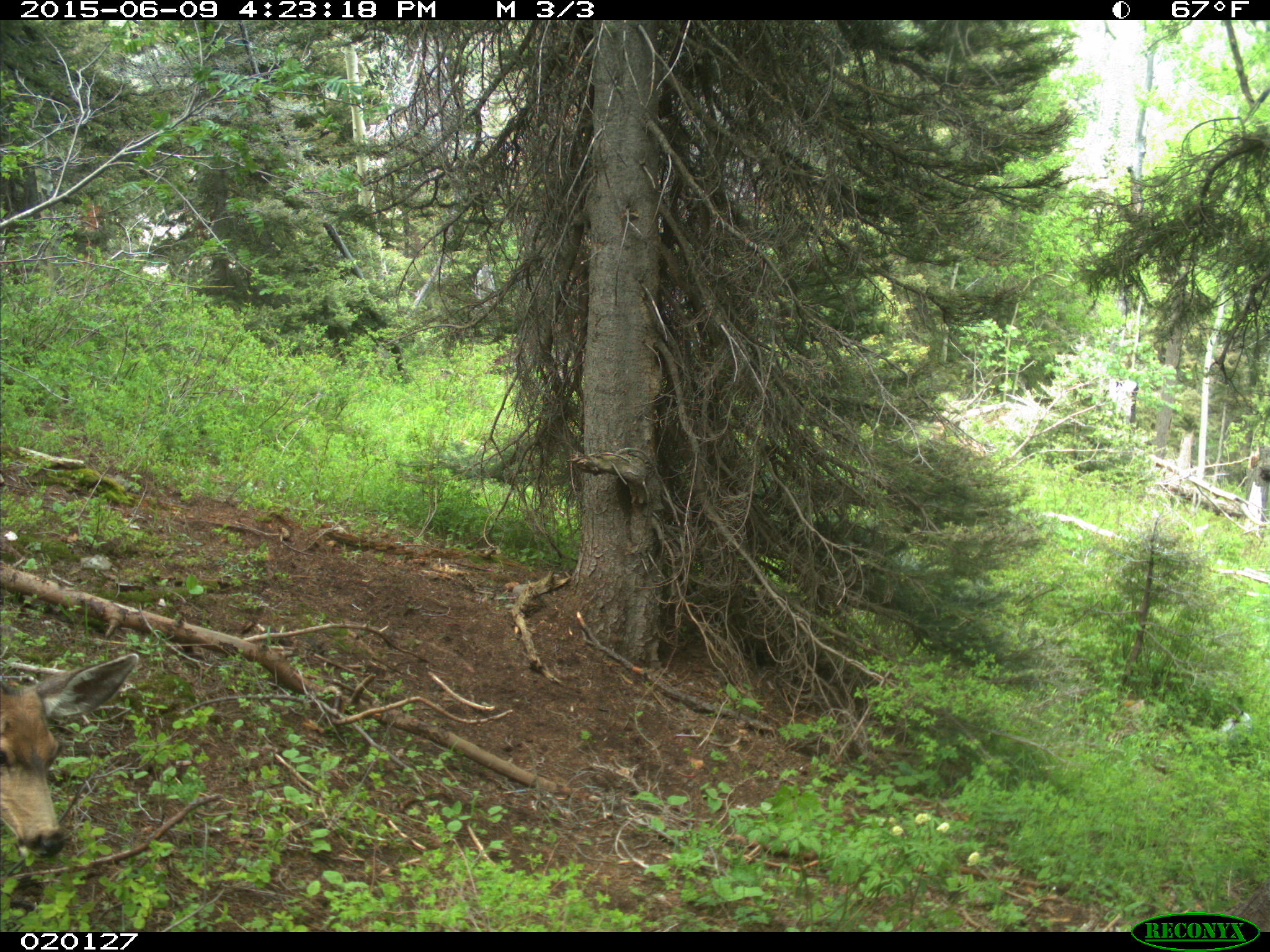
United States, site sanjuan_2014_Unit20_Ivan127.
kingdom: Animalia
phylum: Chordata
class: Mammalia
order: Artiodactyla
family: Cervidae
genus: Odocoileus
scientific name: Odocoileus hemionus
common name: mule deer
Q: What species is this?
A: Odocoileus hemionus (mule deer).